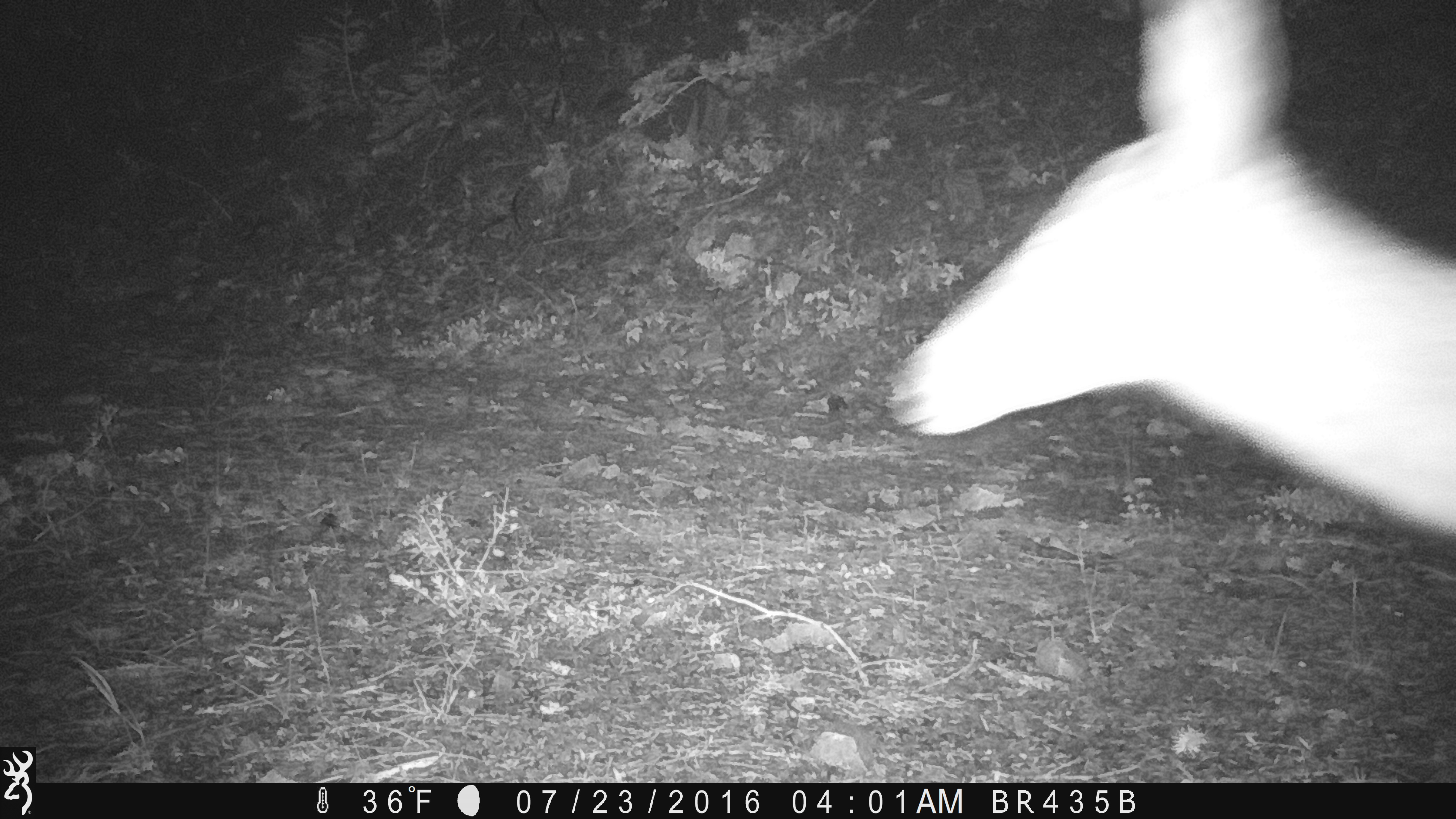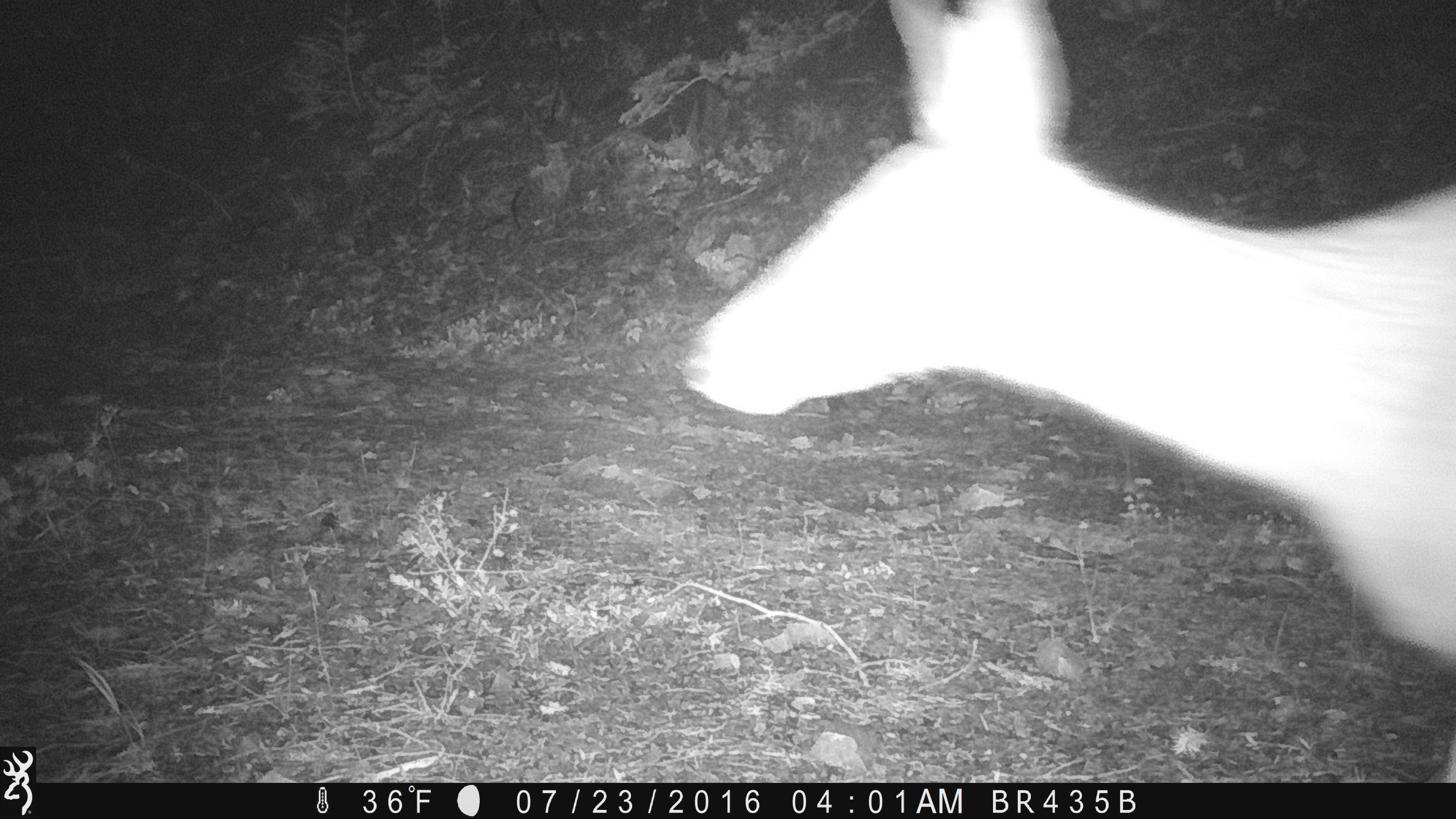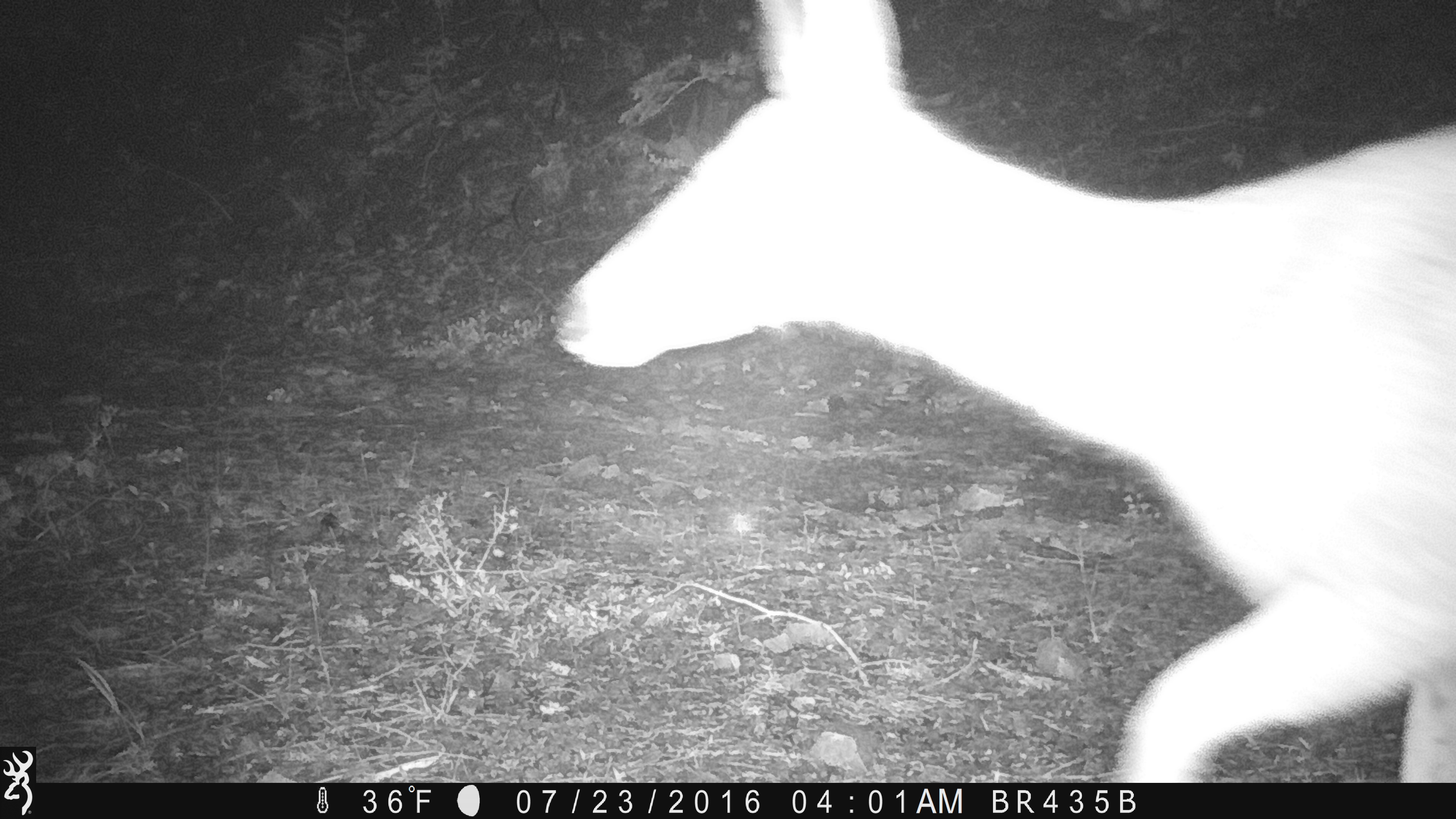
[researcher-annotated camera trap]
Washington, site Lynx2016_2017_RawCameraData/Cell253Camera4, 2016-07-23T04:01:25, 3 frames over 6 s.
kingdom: Animalia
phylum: Chordata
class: Mammalia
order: Artiodactyla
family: Cervidae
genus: Odocoileus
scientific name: Odocoileus hemionus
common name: mule deer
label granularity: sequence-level